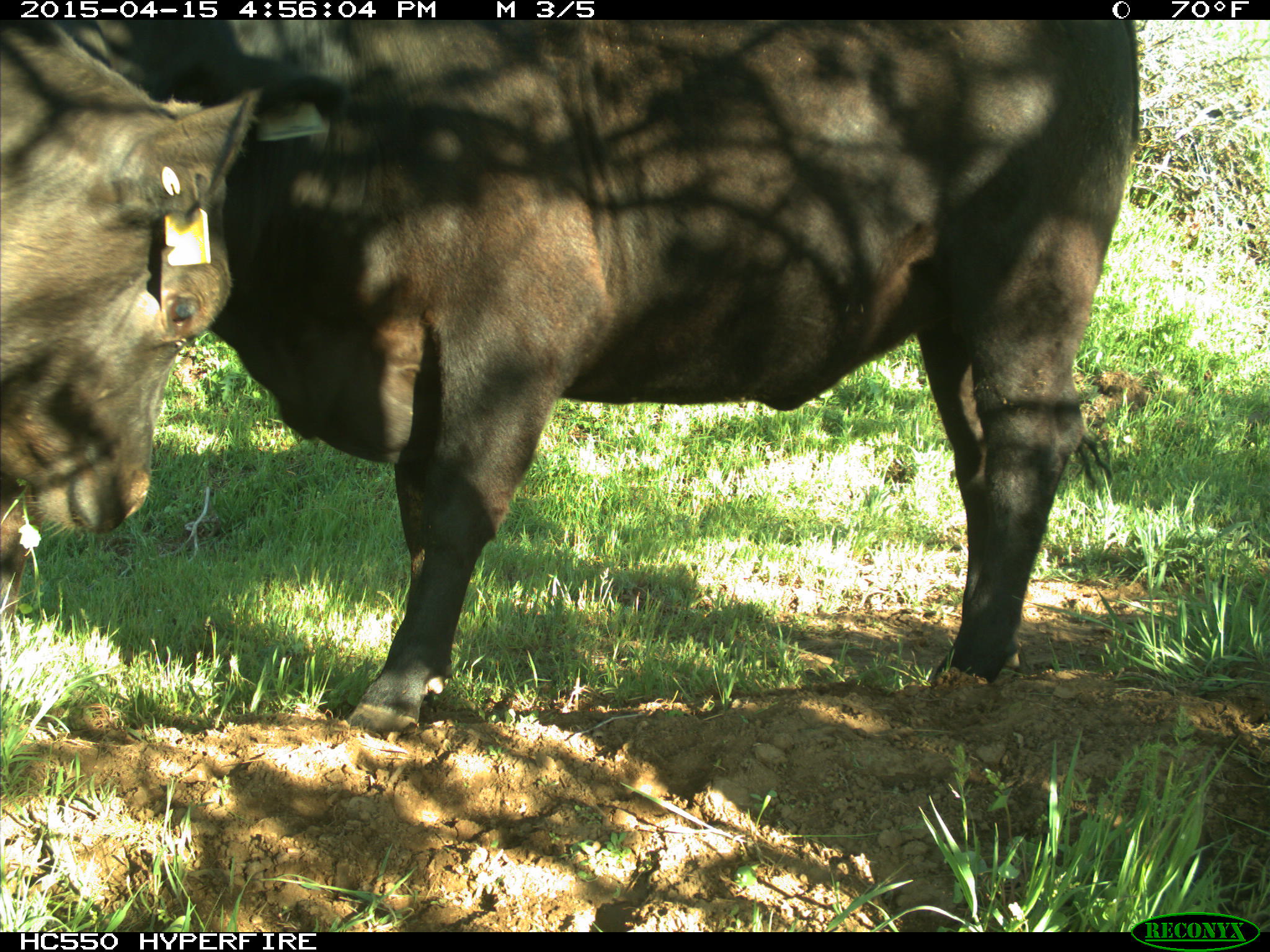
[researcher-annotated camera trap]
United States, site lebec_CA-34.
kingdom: Animalia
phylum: Chordata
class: Mammalia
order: Artiodactyla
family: Bovidae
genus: Bos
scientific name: Bos taurus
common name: domestic cow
Bos taurus (domestic cow).